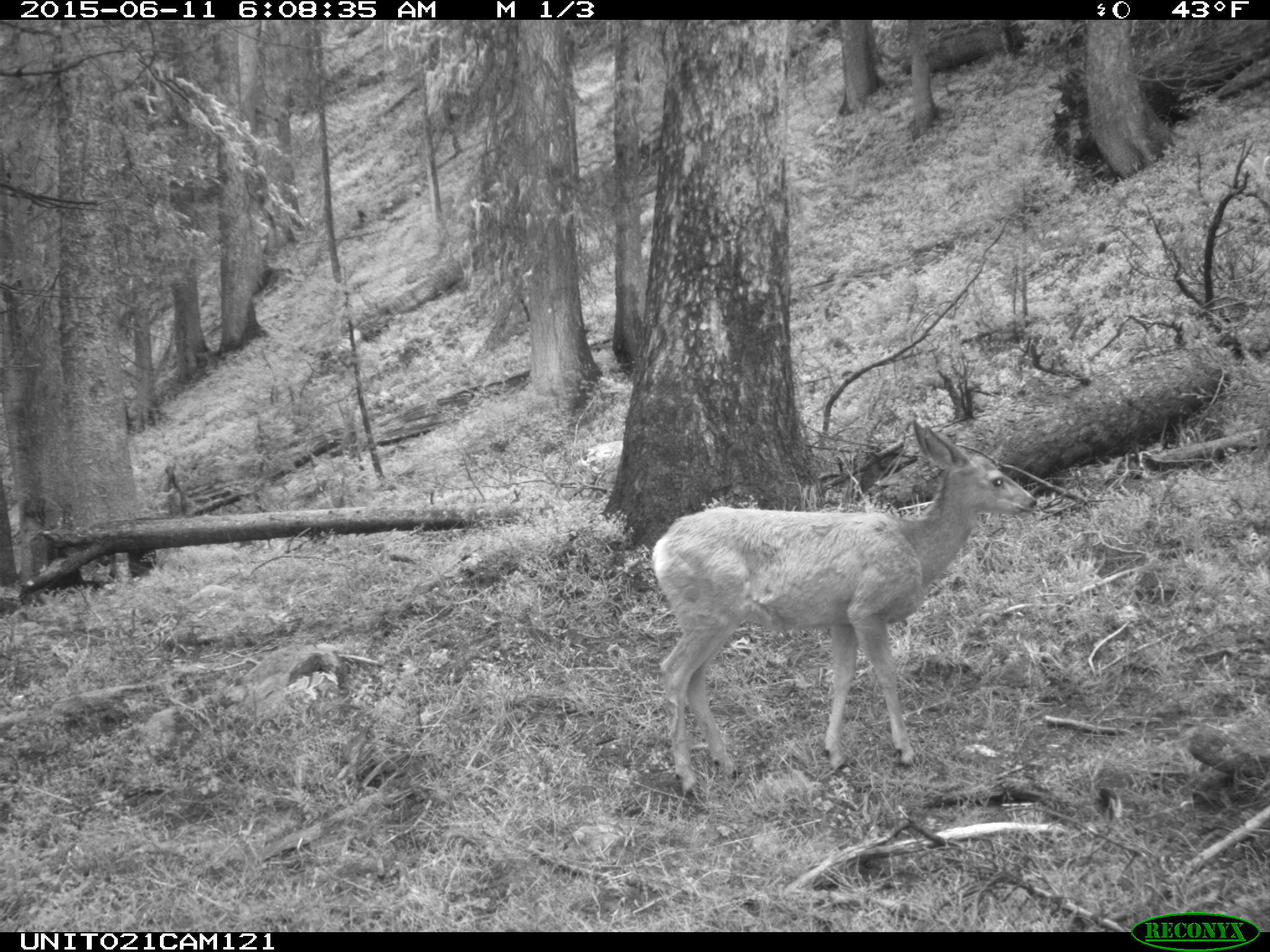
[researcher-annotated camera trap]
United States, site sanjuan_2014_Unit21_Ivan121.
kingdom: Animalia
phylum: Chordata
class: Mammalia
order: Artiodactyla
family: Cervidae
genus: Odocoileus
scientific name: Odocoileus hemionus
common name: mule deer